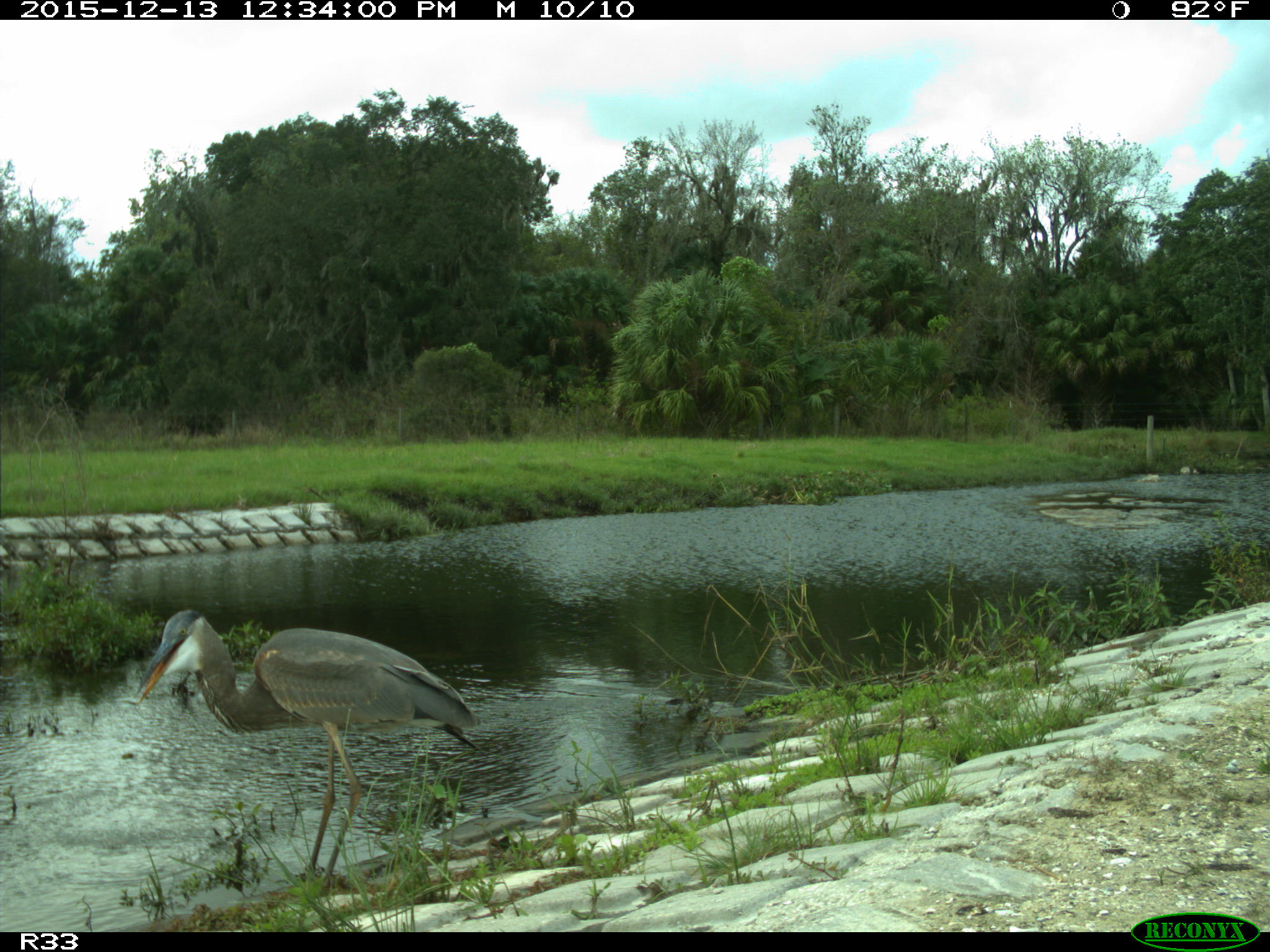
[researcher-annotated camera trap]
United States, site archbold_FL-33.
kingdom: Animalia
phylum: Chordata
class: Aves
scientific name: Aves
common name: birds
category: unidentified bird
Unidentified bird (birds) (Aves).